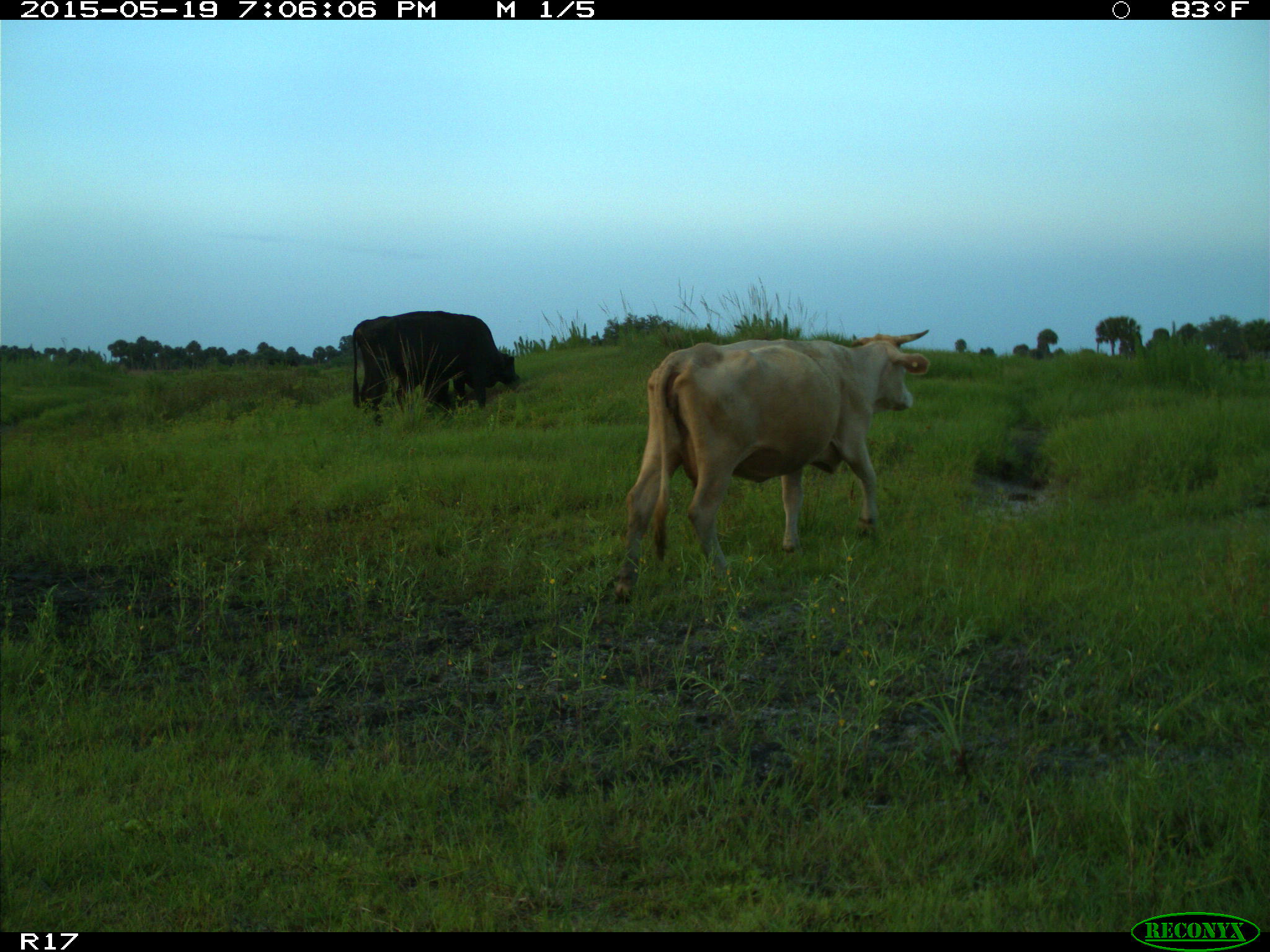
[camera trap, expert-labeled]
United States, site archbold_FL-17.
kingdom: Animalia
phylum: Chordata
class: Mammalia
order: Artiodactyla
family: Bovidae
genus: Bos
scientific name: Bos taurus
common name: domestic cow